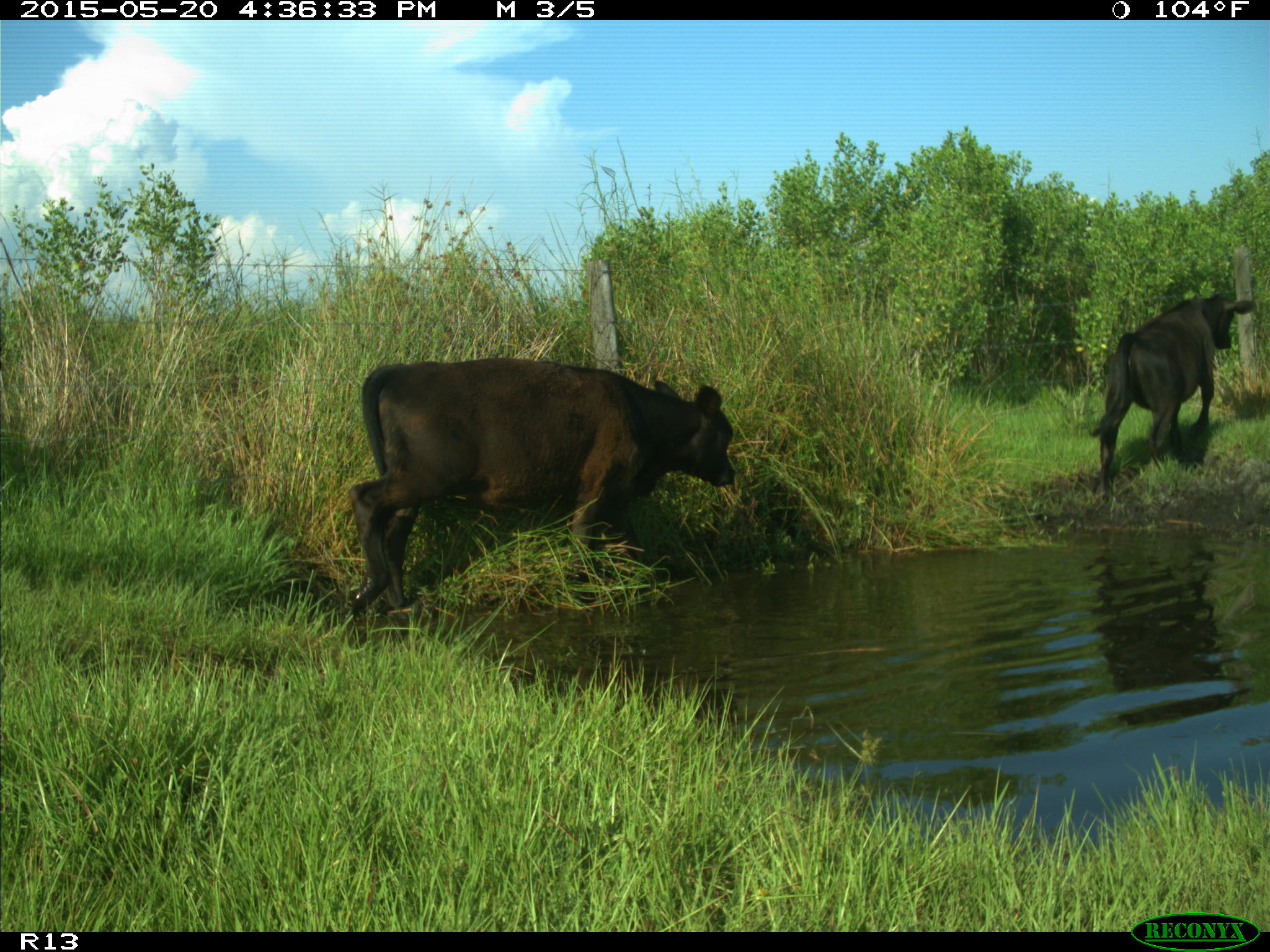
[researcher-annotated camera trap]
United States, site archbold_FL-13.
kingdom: Animalia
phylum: Chordata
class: Mammalia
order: Artiodactyla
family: Bovidae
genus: Bos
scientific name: Bos taurus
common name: domestic cow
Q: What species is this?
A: Bos taurus (domestic cow).